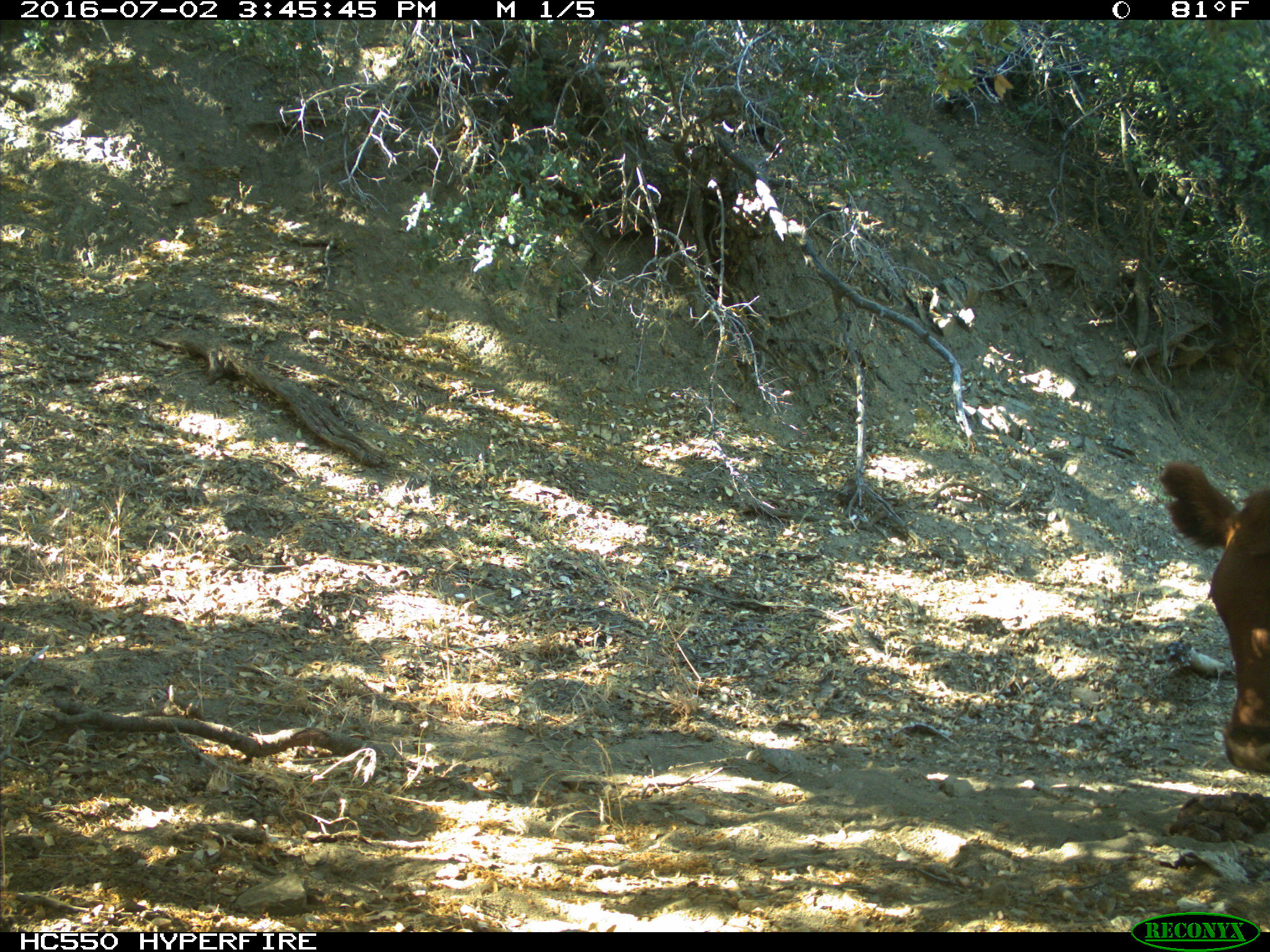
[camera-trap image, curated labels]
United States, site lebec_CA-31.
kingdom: Animalia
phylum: Chordata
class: Mammalia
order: Artiodactyla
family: Bovidae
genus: Bos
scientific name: Bos taurus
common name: domestic cow